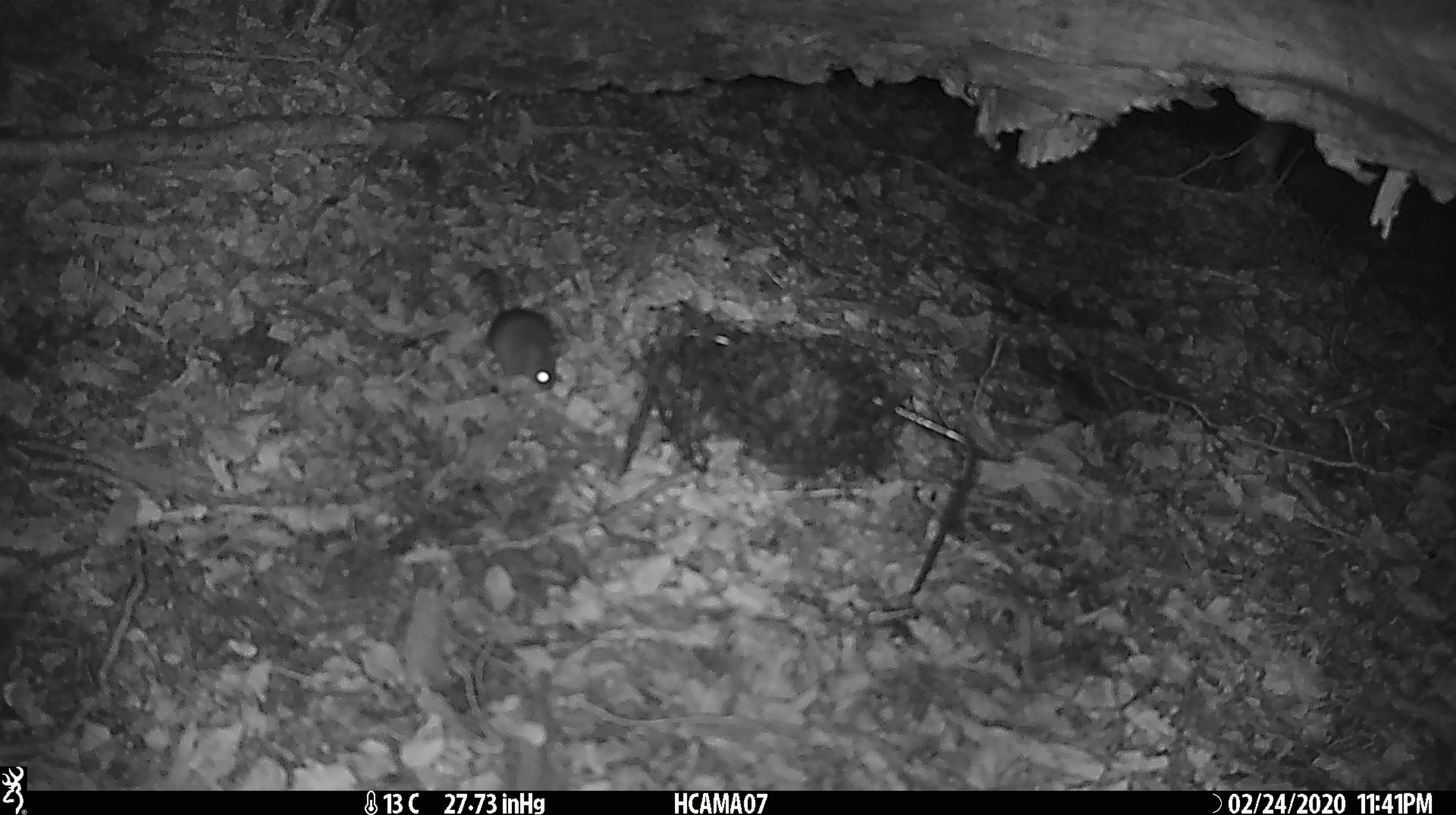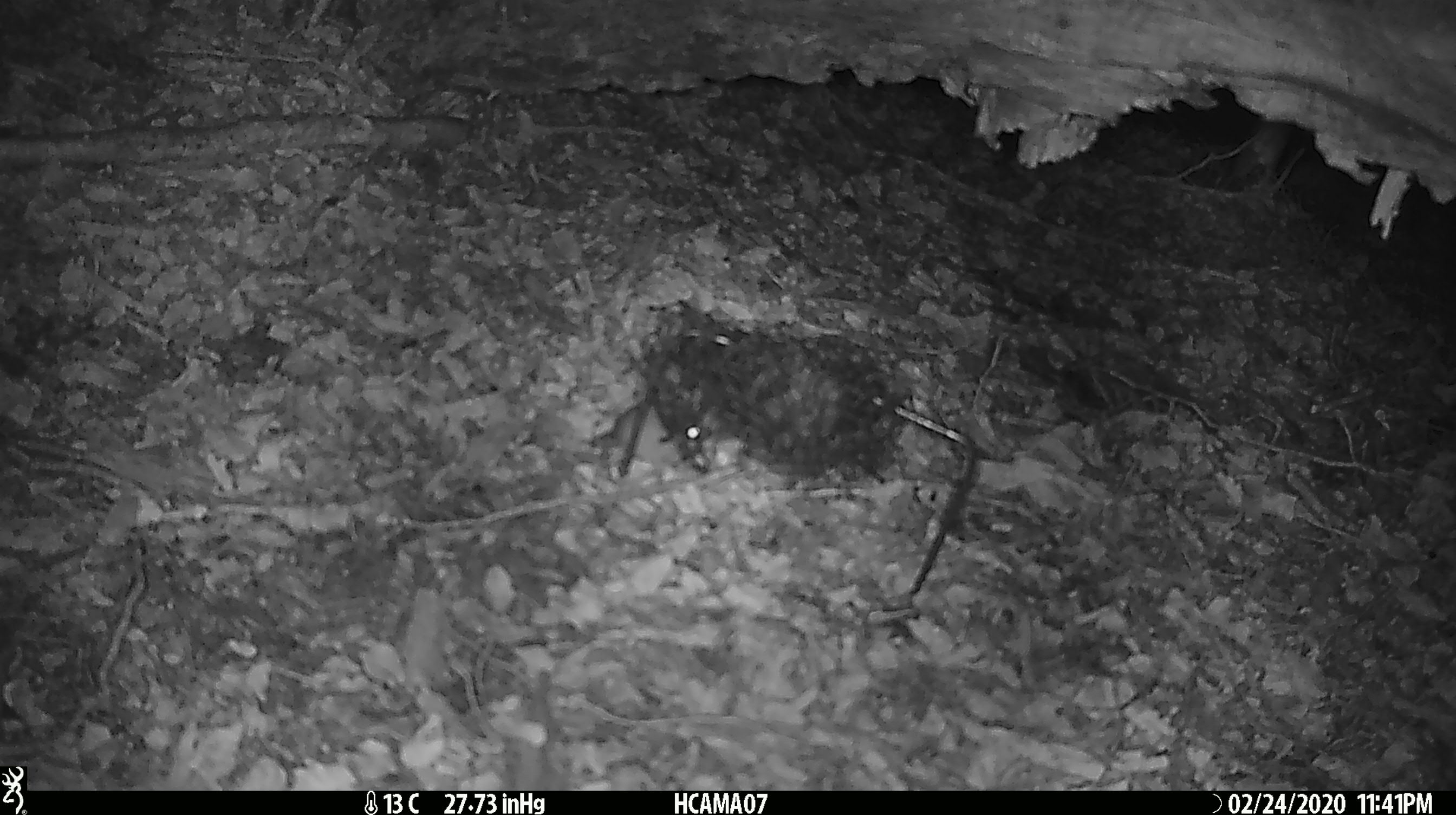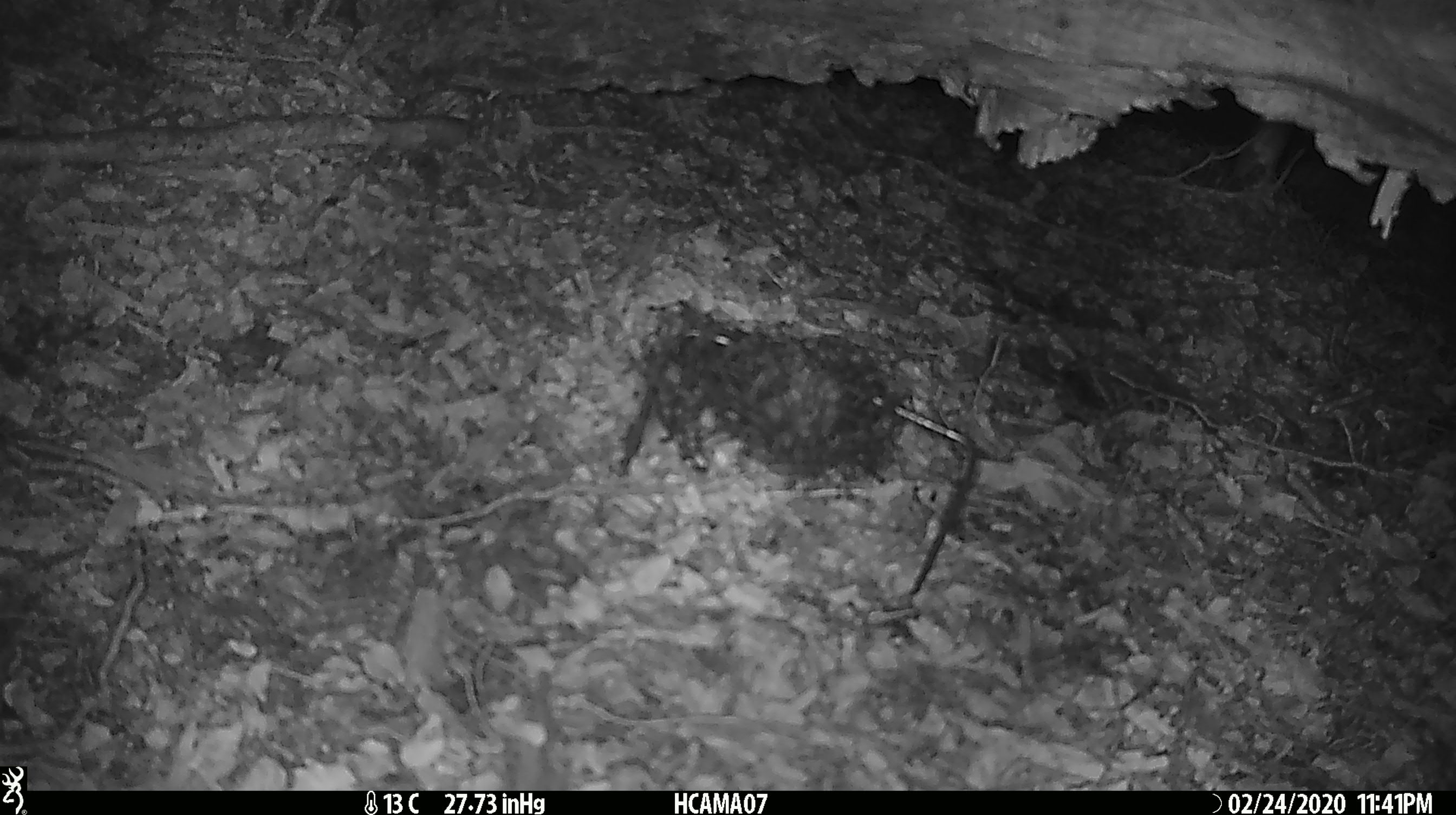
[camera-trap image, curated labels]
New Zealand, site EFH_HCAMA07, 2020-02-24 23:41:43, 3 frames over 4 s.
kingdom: Animalia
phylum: Chordata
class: Mammalia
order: Rodentia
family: Muridae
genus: Mus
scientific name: Mus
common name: mouse